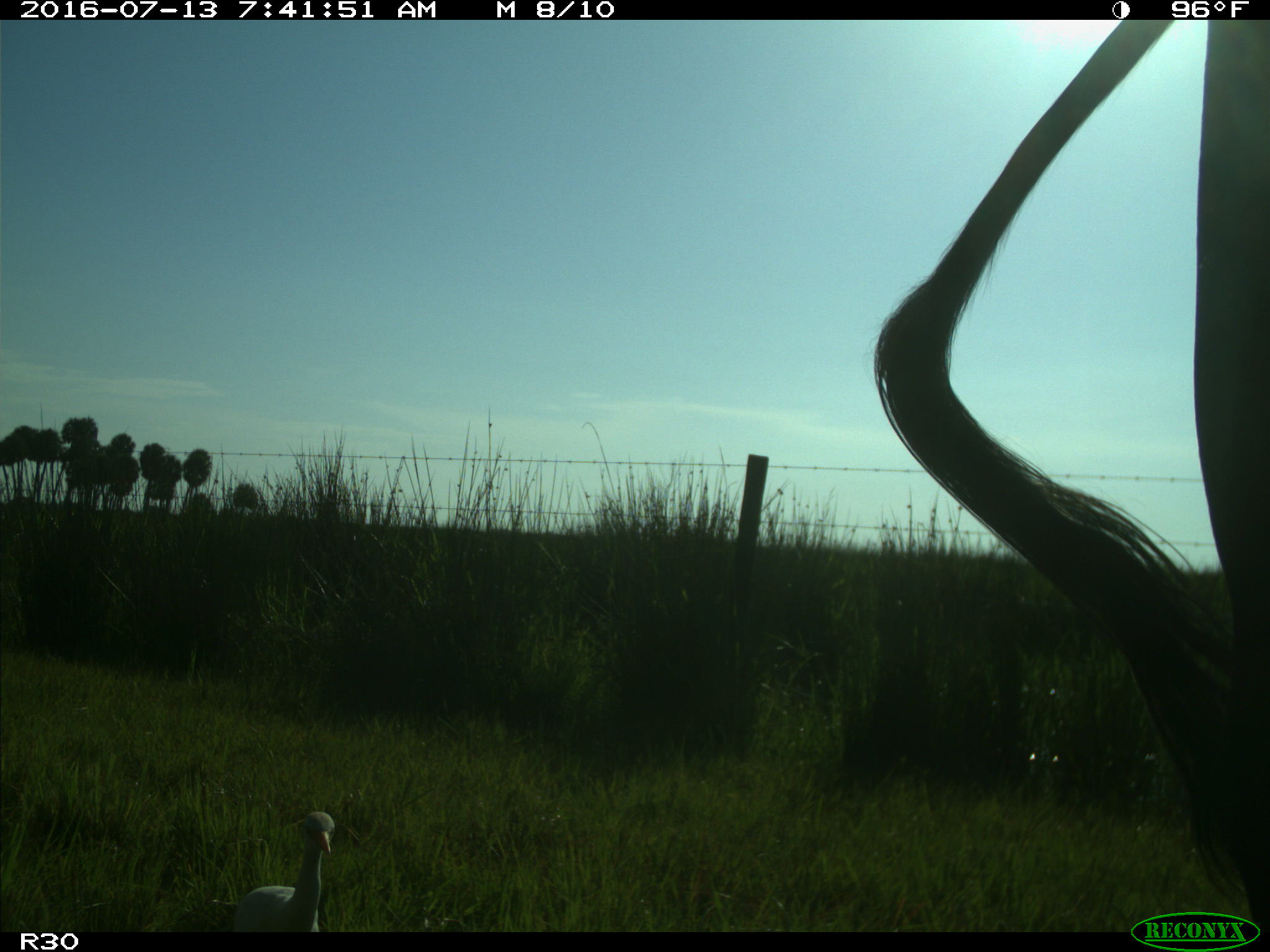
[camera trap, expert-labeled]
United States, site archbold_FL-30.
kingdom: Animalia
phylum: Chordata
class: Mammalia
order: Artiodactyla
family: Bovidae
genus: Bos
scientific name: Bos taurus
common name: domestic cow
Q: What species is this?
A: Bos taurus (domestic cow).